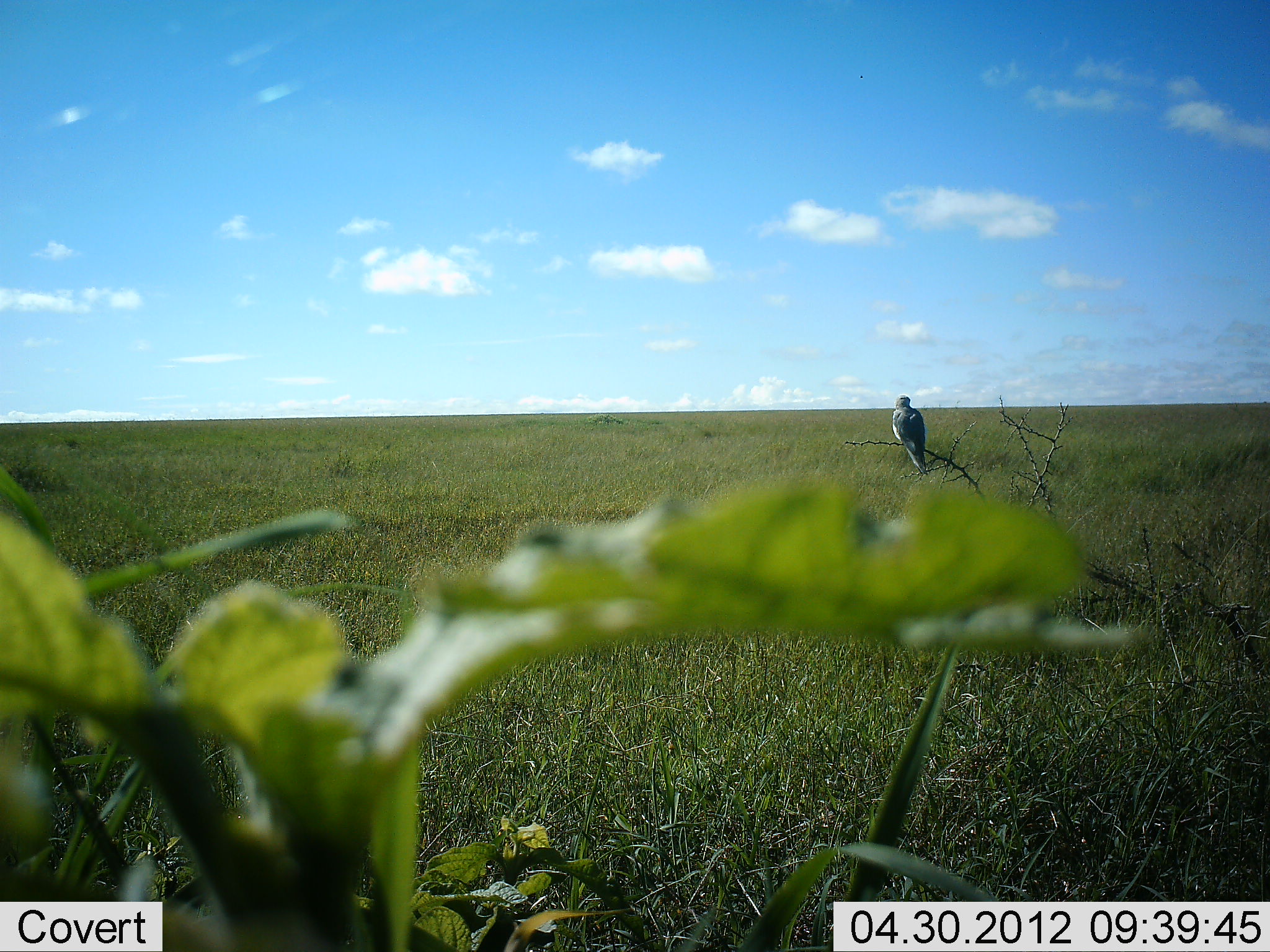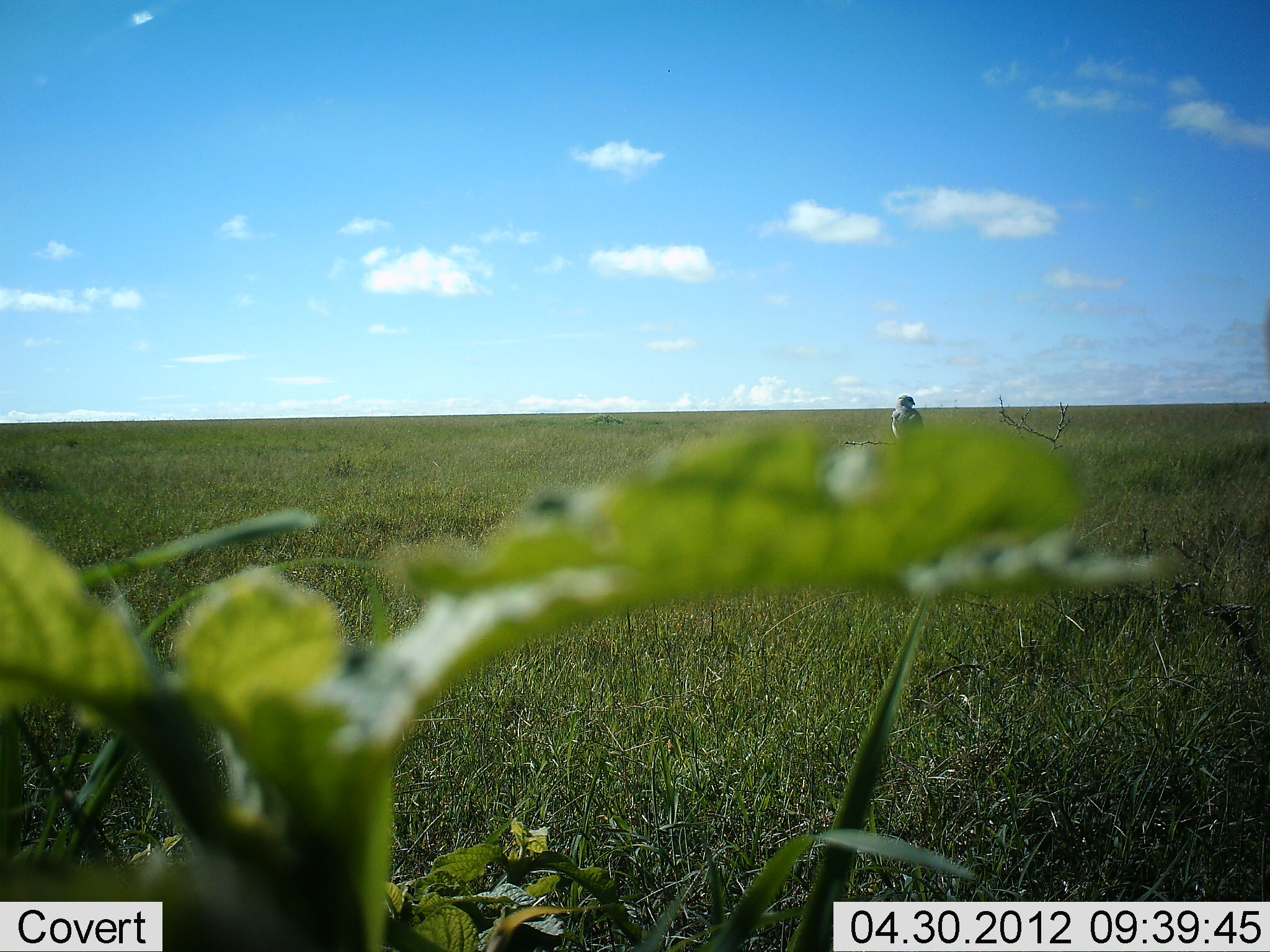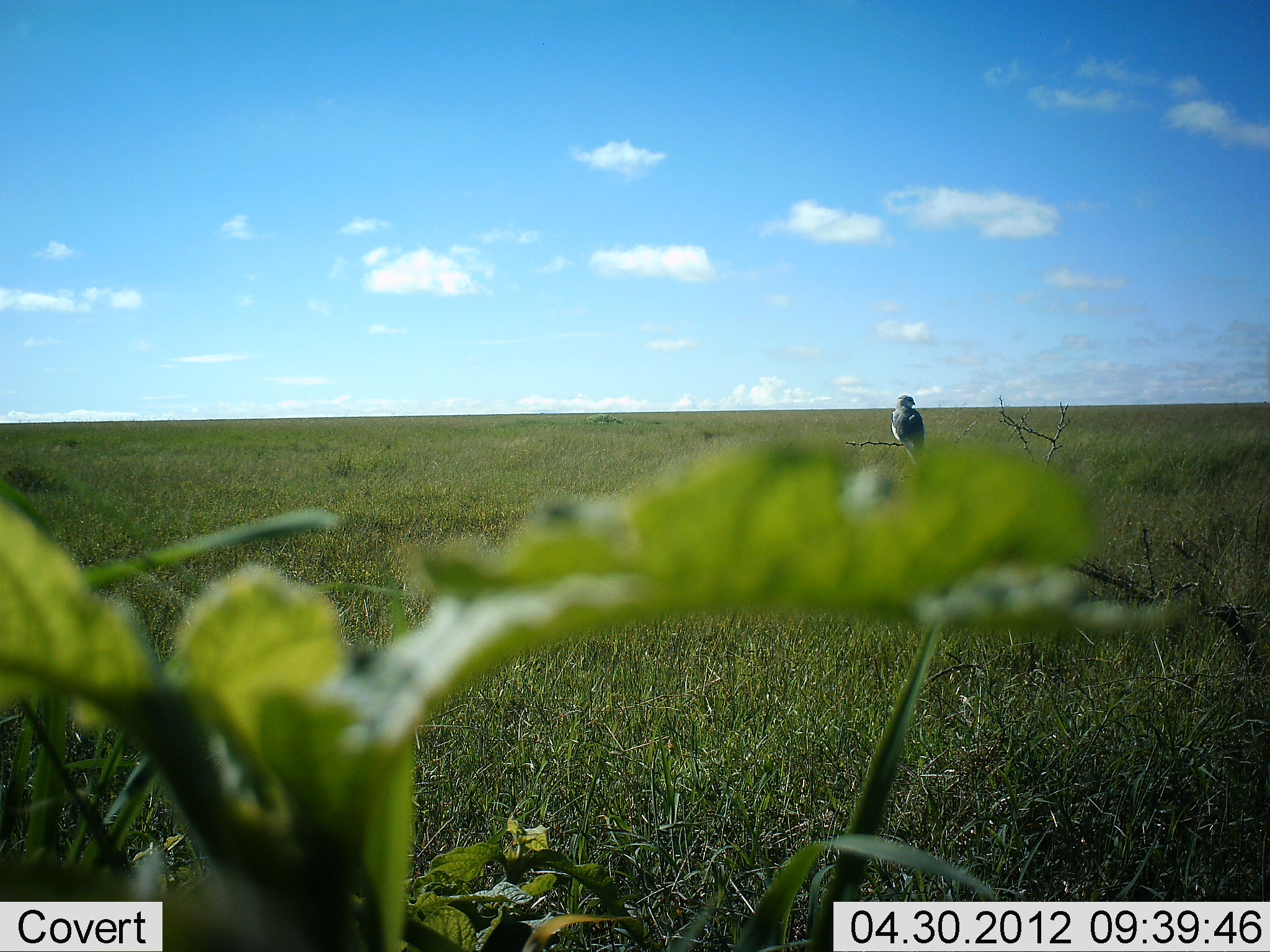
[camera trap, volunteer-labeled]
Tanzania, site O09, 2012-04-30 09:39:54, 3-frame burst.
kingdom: Animalia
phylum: Chordata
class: Aves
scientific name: Aves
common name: bird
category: otherbird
Otherbird (bird) (Aves), count 1. Behavior (volunteer vote fractions): standing 33%, resting 67%, moving 0%, interacting 0%. Young present (vote fraction): 0%. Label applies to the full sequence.